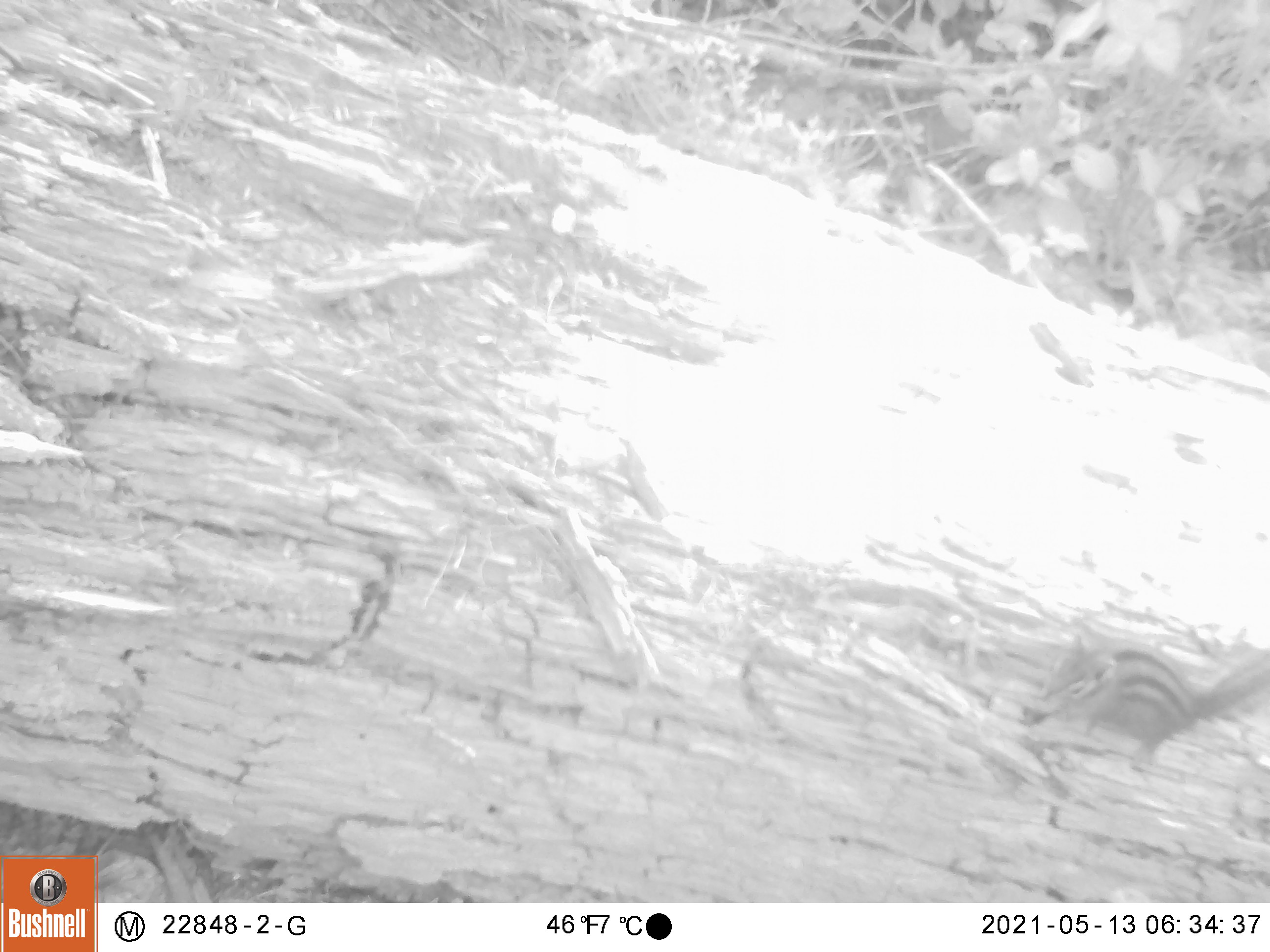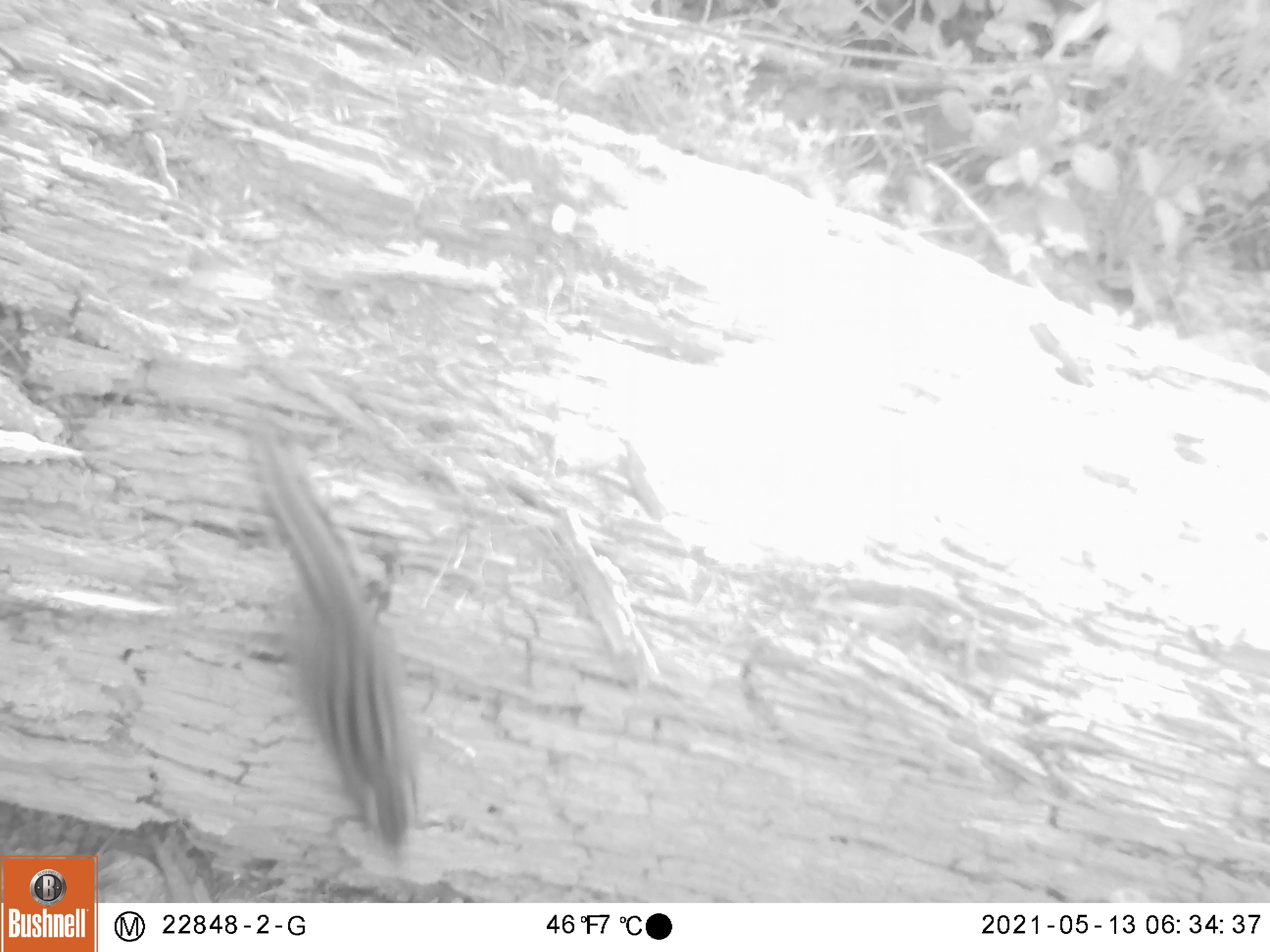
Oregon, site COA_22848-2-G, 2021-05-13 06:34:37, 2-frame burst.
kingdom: Animalia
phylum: Chordata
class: Mammalia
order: Rodentia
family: Sciuridae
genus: Neotamias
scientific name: Neotamias townsendii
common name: townsend's chipmunk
Townsend's chipmunk (Neotamias townsendii).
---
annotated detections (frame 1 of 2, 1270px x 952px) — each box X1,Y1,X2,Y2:
townsend's chipmunk: 1013,631,1267,766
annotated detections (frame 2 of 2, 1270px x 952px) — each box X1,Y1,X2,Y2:
townsend's chipmunk: 240,431,430,863